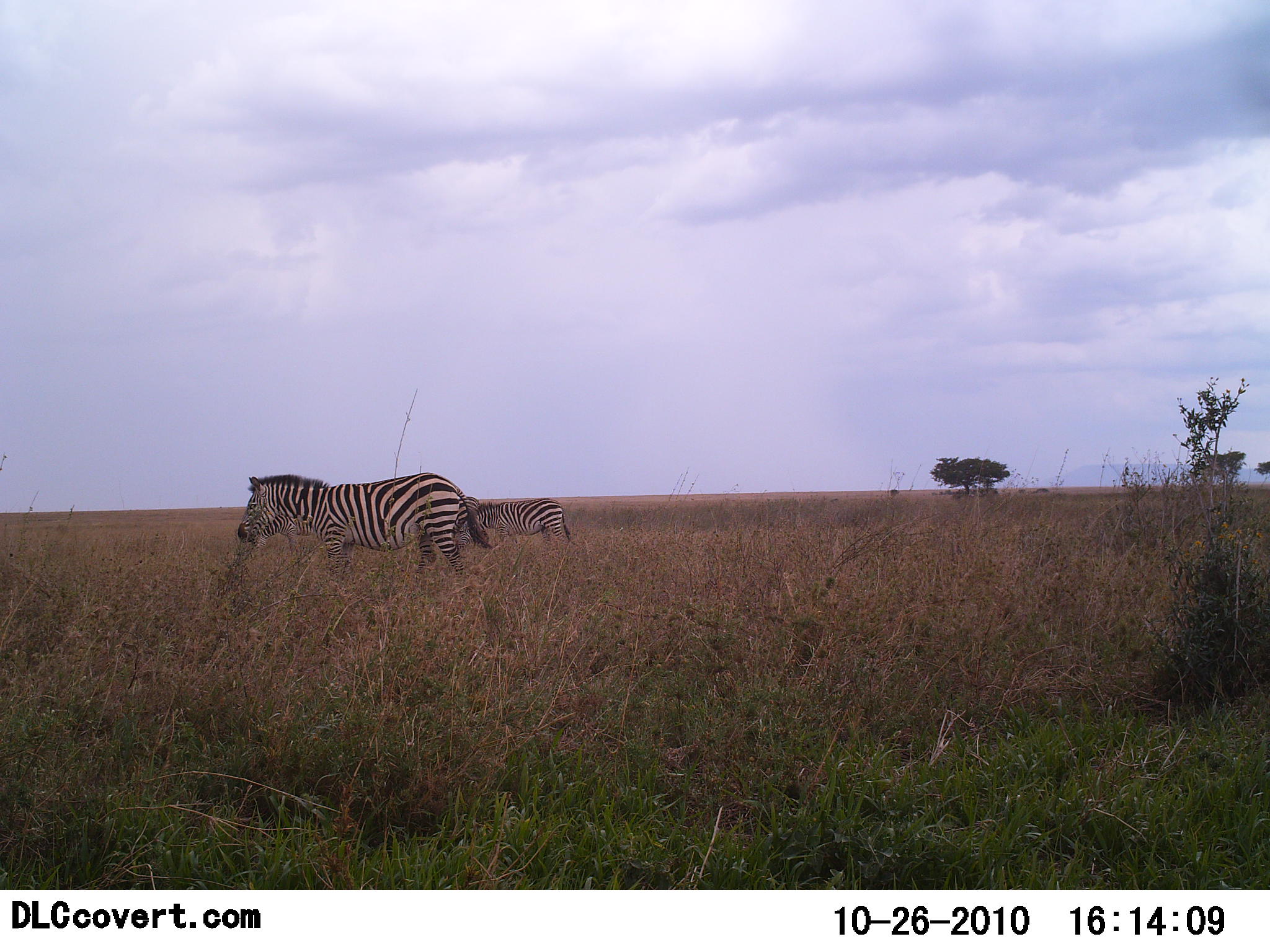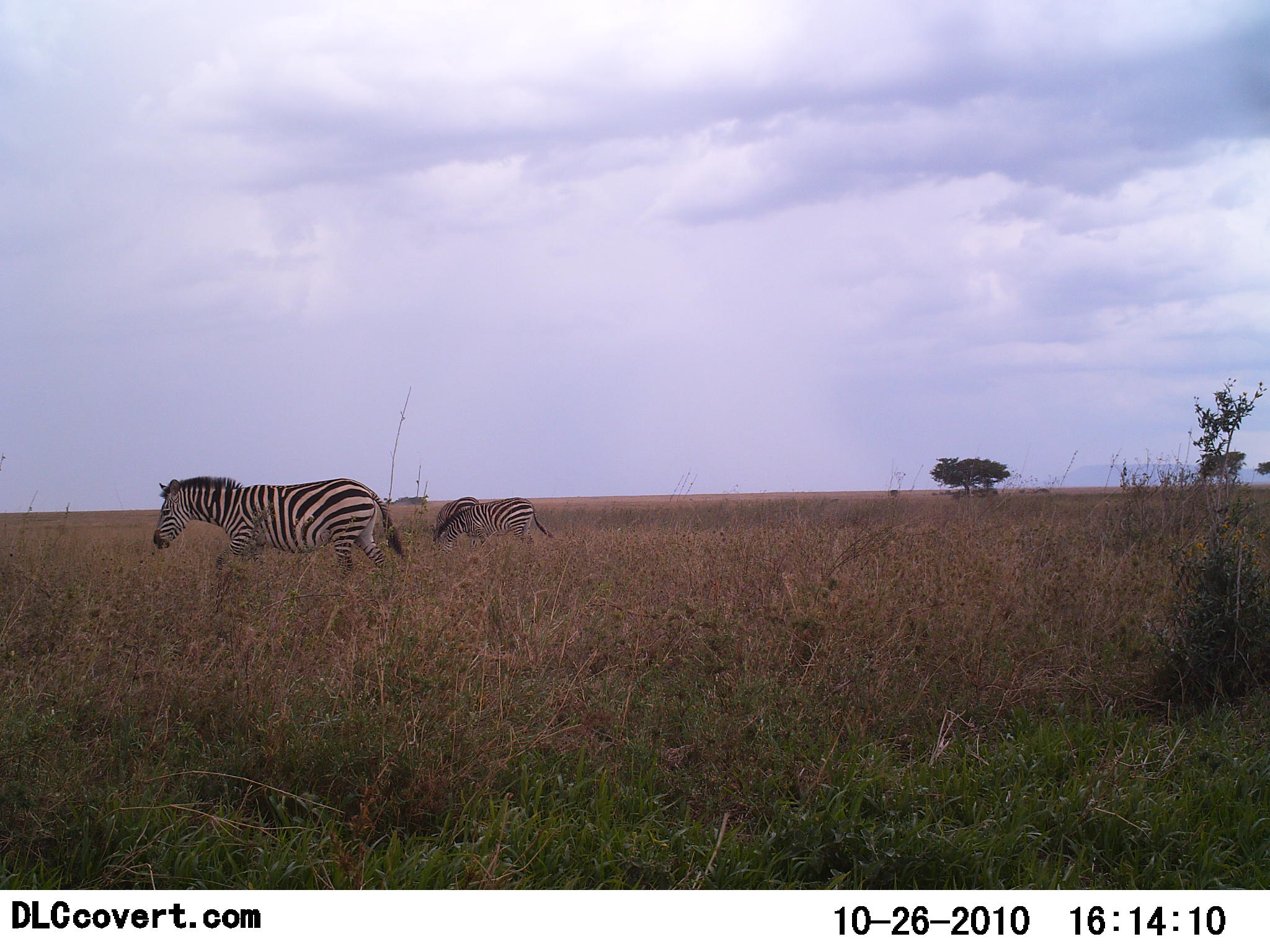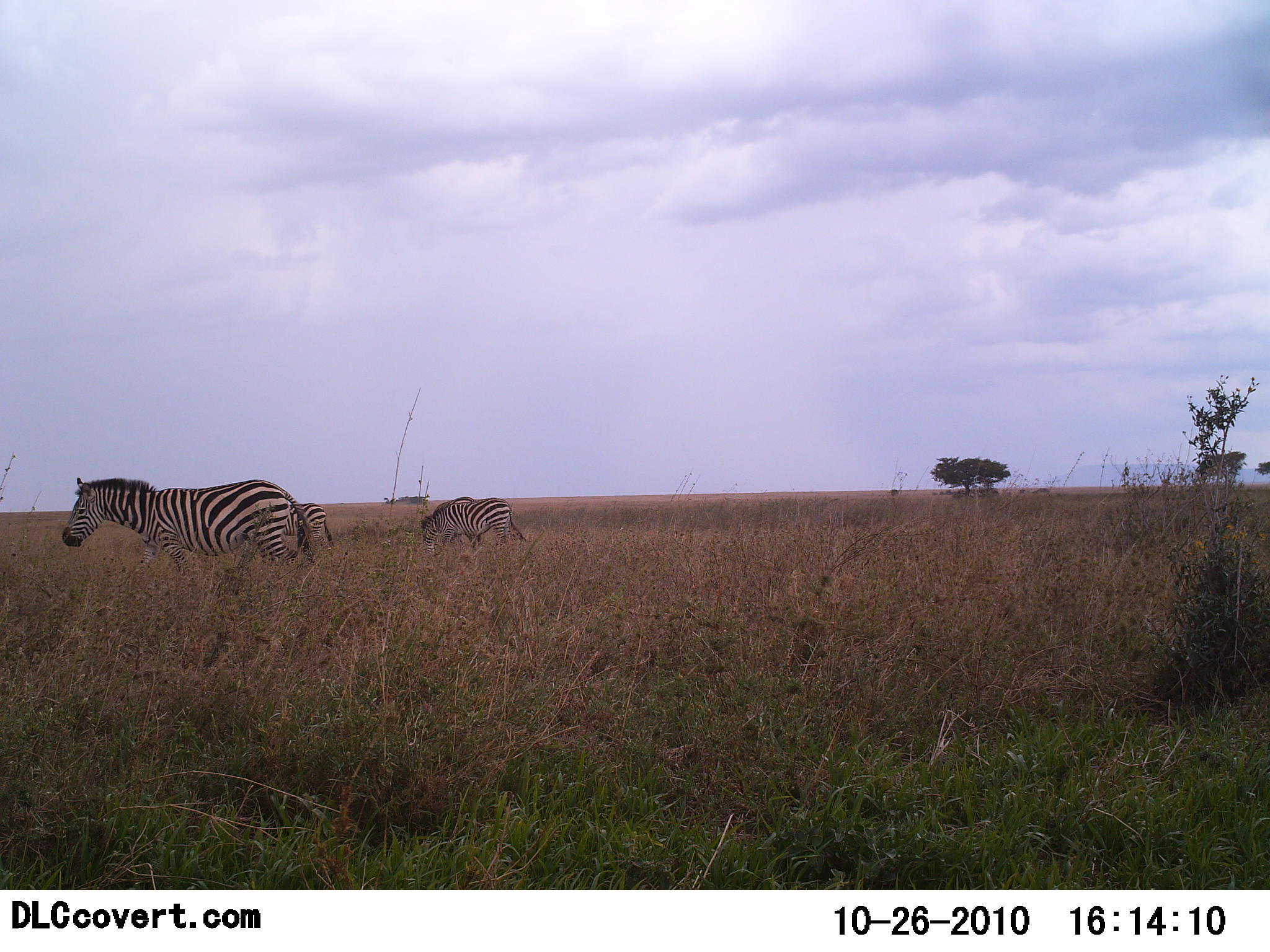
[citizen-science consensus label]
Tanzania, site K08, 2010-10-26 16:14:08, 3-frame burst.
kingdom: Animalia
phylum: Chordata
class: Mammalia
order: Perissodactyla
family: Equidae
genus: Equus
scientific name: Equus quagga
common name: plains zebra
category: zebra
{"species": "zebra (plains zebra) (Equus quagga)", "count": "2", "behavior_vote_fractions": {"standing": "7%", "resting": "0%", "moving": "93%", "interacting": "0%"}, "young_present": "0%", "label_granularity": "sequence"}